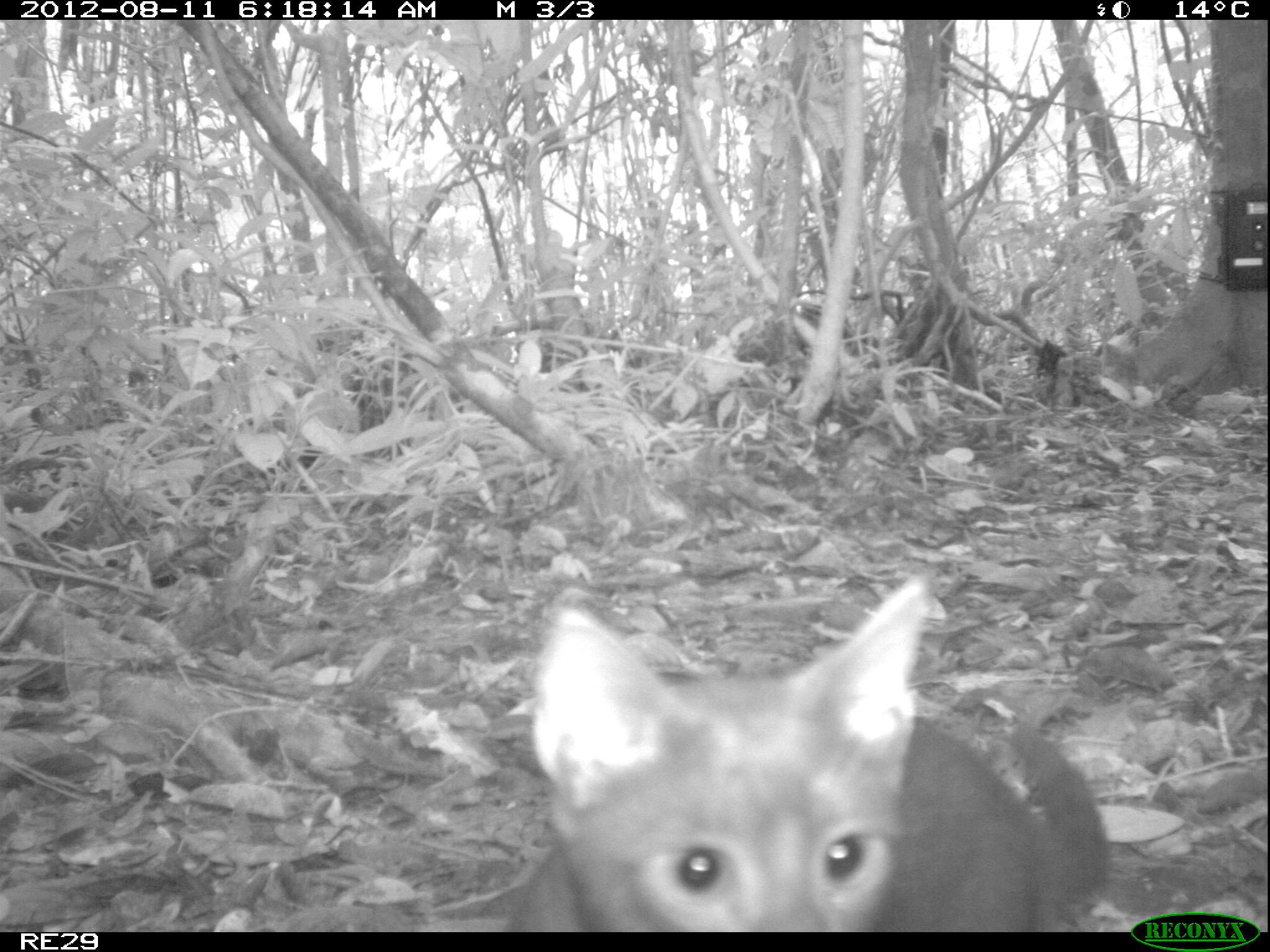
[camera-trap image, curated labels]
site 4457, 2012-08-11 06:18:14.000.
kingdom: Animalia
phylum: Chordata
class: Mammalia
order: Carnivora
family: Felidae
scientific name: Felidae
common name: felids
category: felis sp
Felis sp (felids) (Felidae), count 1.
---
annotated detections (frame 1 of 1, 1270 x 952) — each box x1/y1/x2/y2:
felis sp: 502/570/1112/930